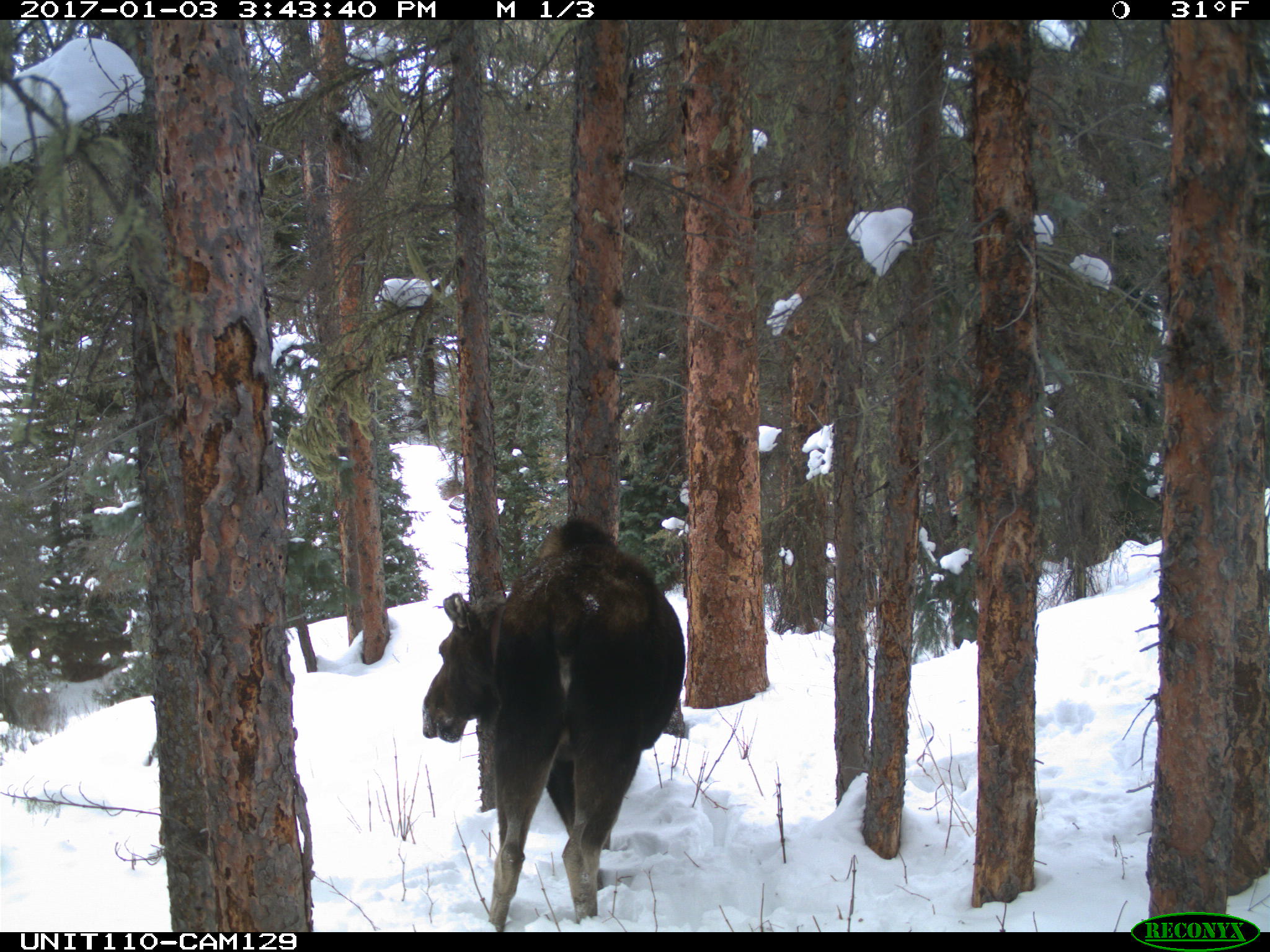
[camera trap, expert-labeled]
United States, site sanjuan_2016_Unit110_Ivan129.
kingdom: Animalia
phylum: Chordata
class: Mammalia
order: Artiodactyla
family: Cervidae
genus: Alces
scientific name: Alces alces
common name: moose